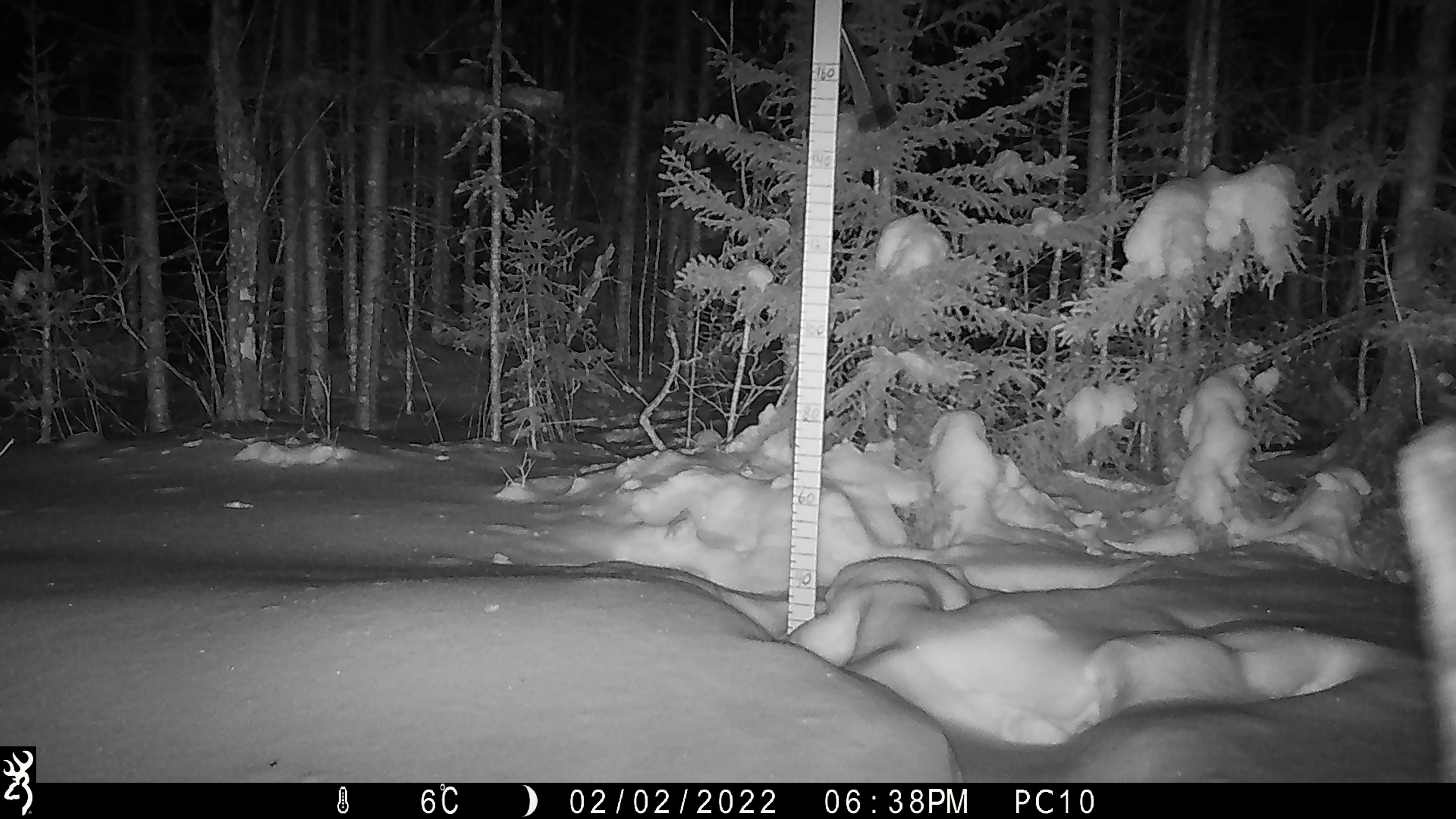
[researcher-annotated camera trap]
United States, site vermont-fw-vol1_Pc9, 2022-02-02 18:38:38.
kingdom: Animalia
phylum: Chordata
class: Mammalia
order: Artiodactyla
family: Cervidae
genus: Alces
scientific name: Alces alces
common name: moose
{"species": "moose (Alces alces)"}